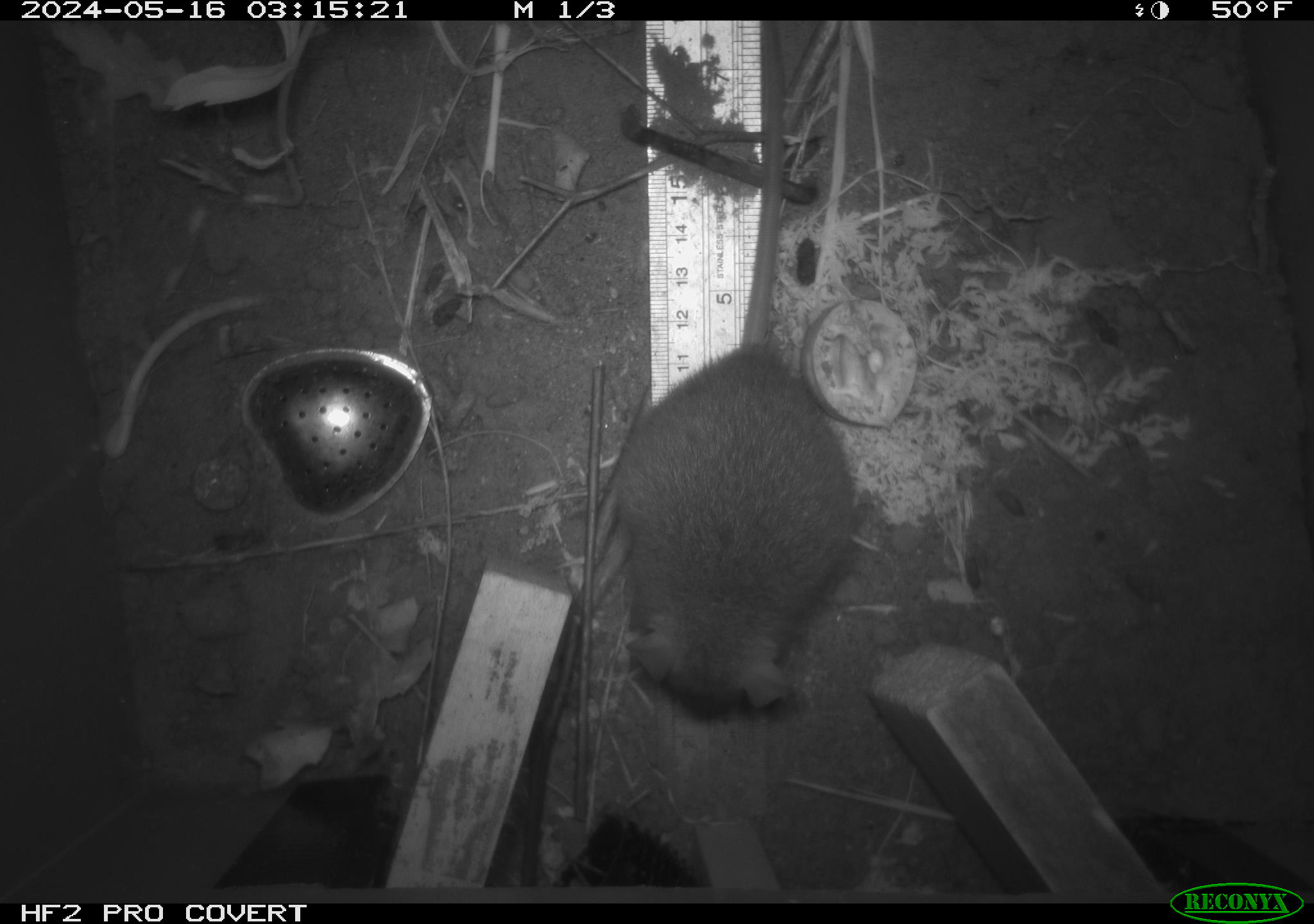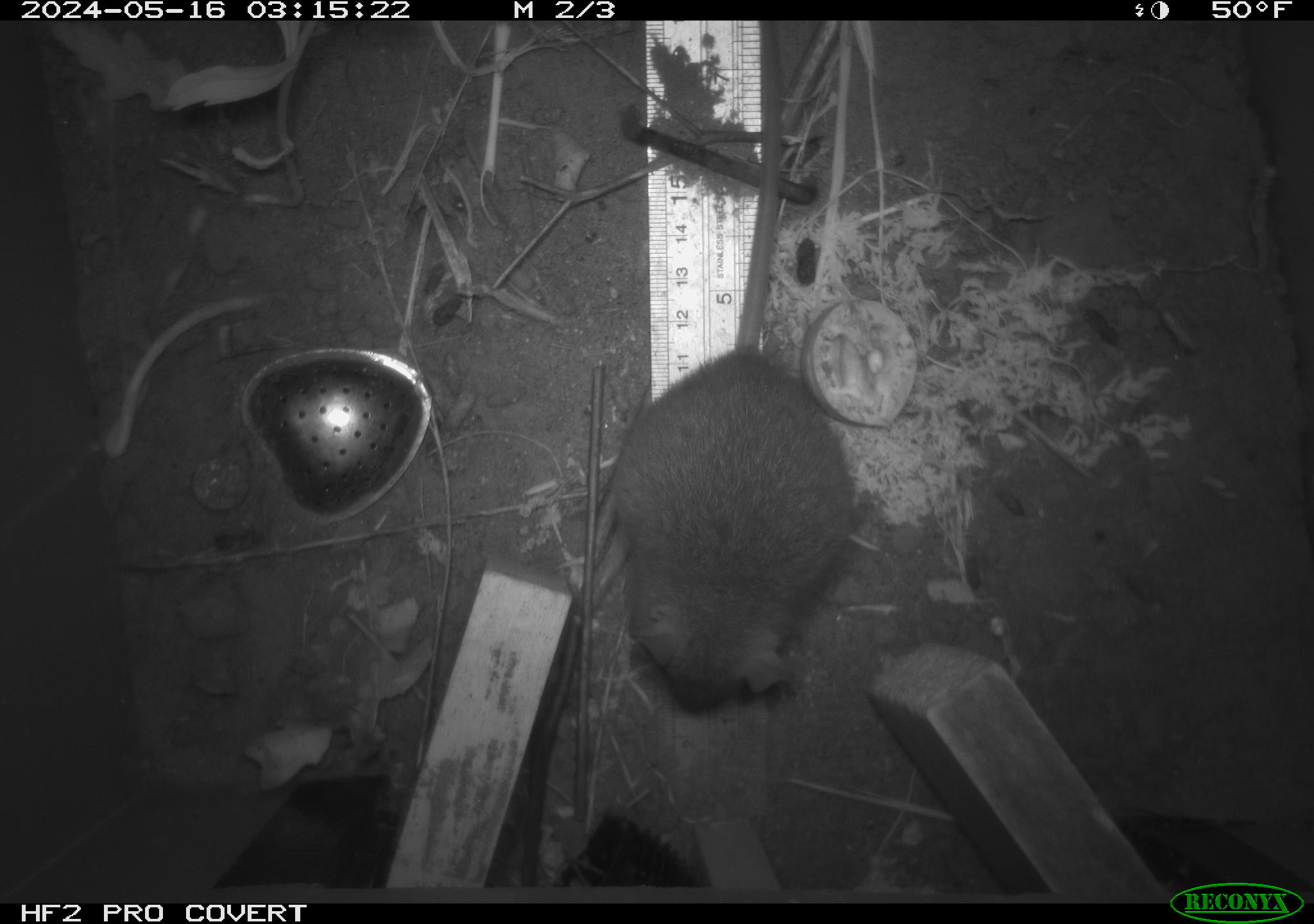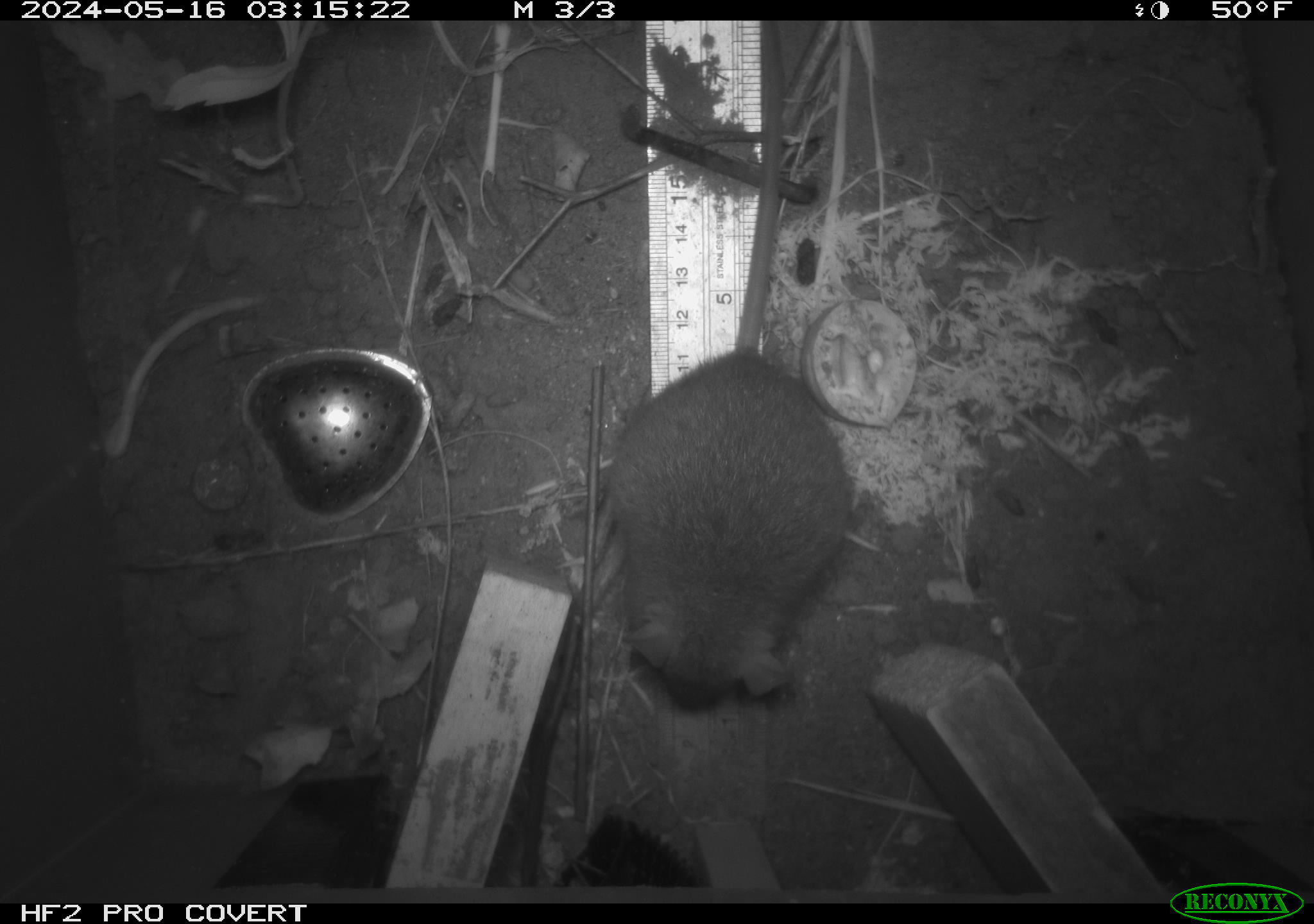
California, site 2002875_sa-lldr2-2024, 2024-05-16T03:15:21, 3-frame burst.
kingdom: Animalia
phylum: Chordata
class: Mammalia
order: Rodentia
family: Muridae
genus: Rattus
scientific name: Rattus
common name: rat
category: rattus species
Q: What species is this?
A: Rattus species (rat) (Rattus).